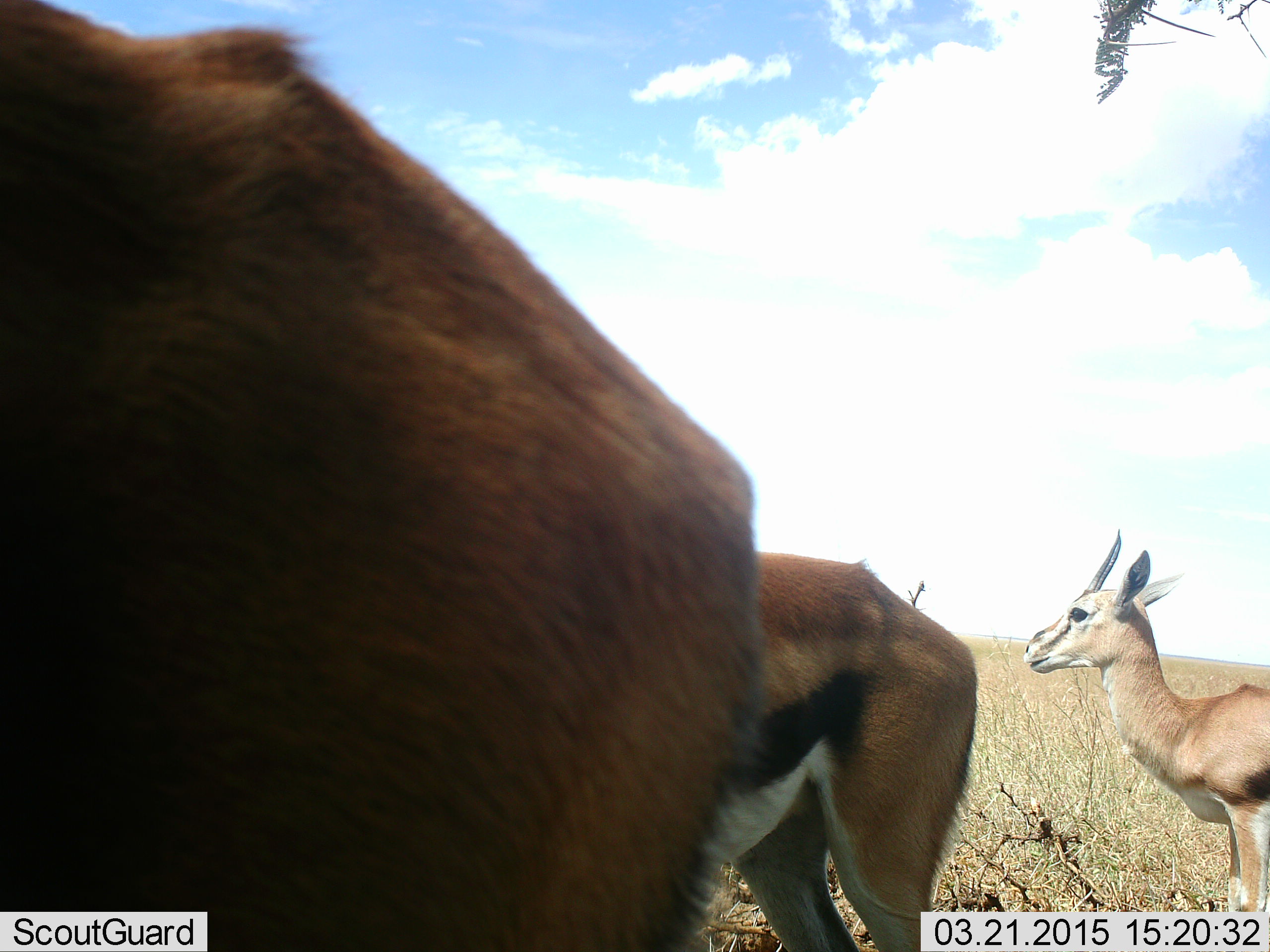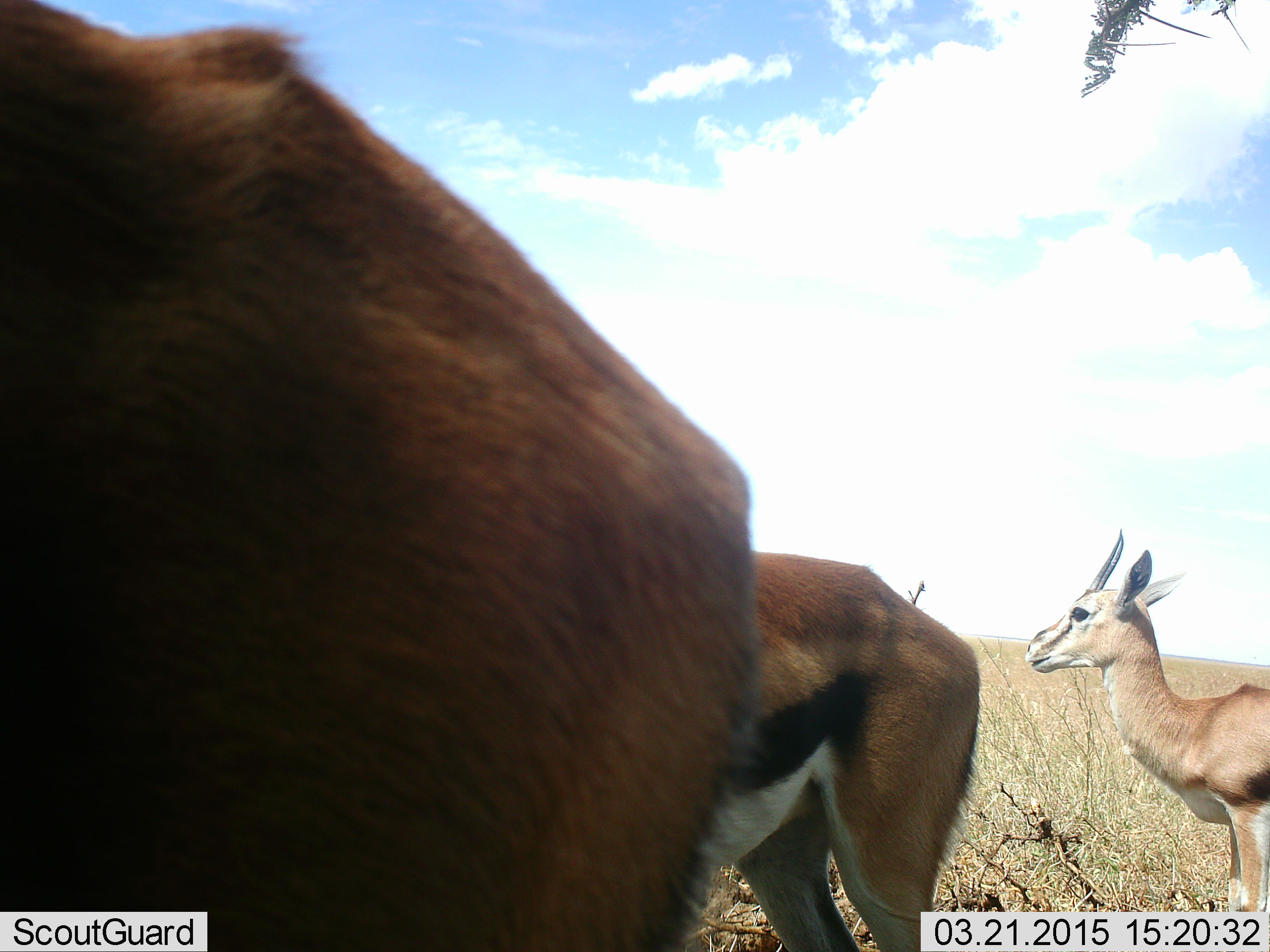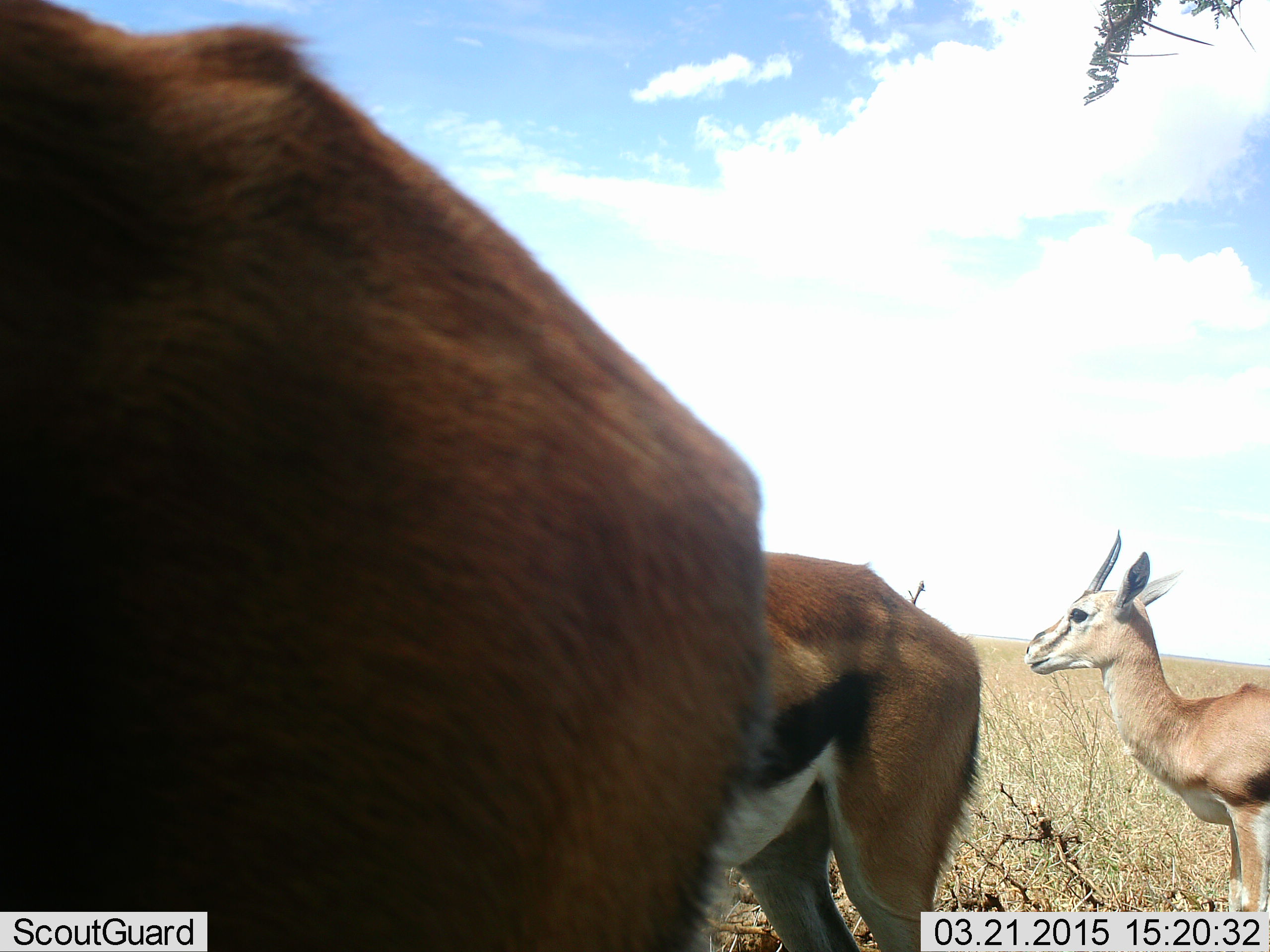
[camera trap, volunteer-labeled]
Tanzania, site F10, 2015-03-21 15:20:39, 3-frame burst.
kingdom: Animalia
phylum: Chordata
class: Mammalia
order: Artiodactyla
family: Bovidae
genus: Eudorcas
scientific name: Eudorcas thomsonii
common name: thomson's gazelle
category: gazellethomsons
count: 3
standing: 100%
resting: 20%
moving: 0%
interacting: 0%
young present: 0%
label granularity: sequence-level